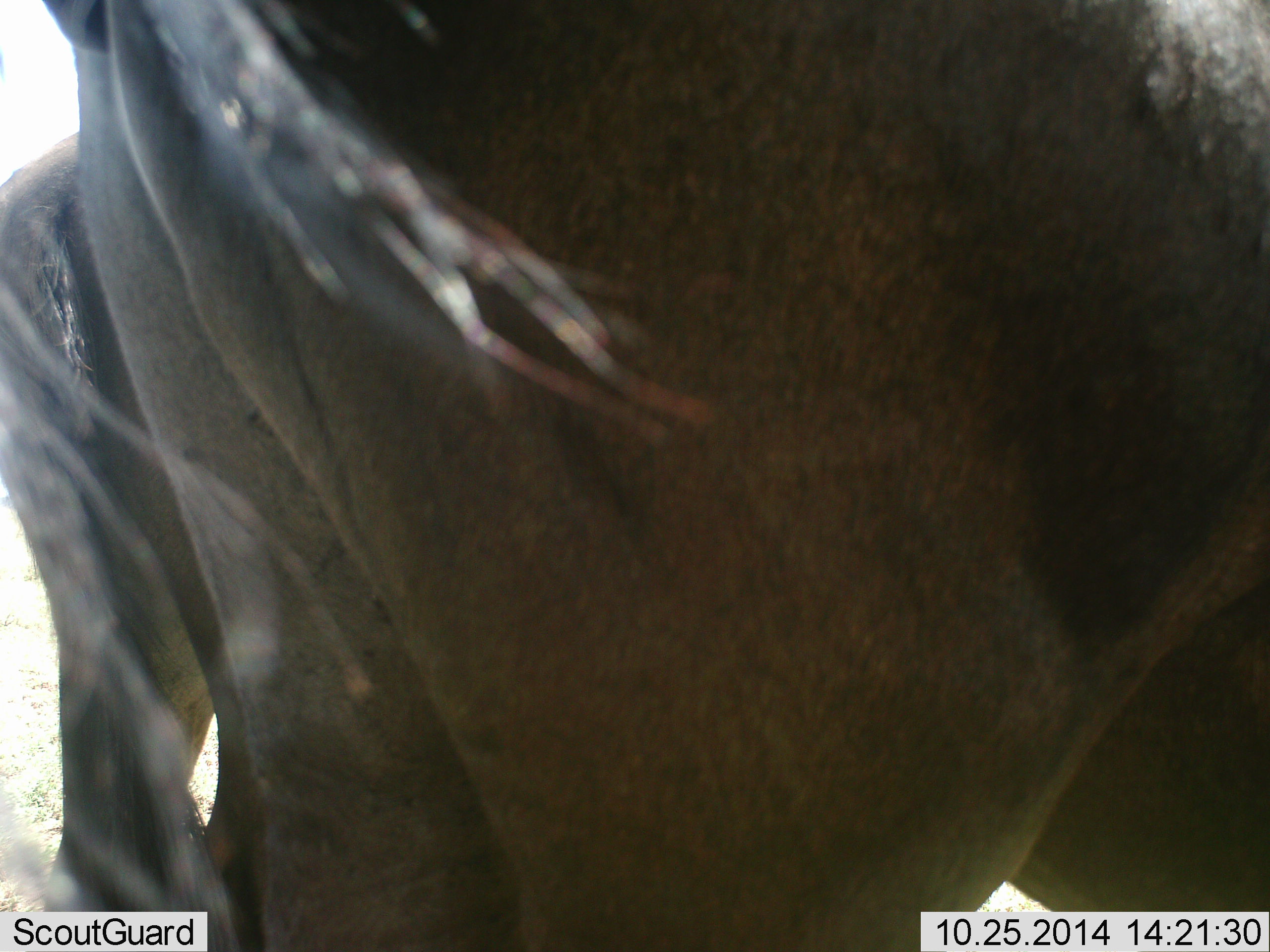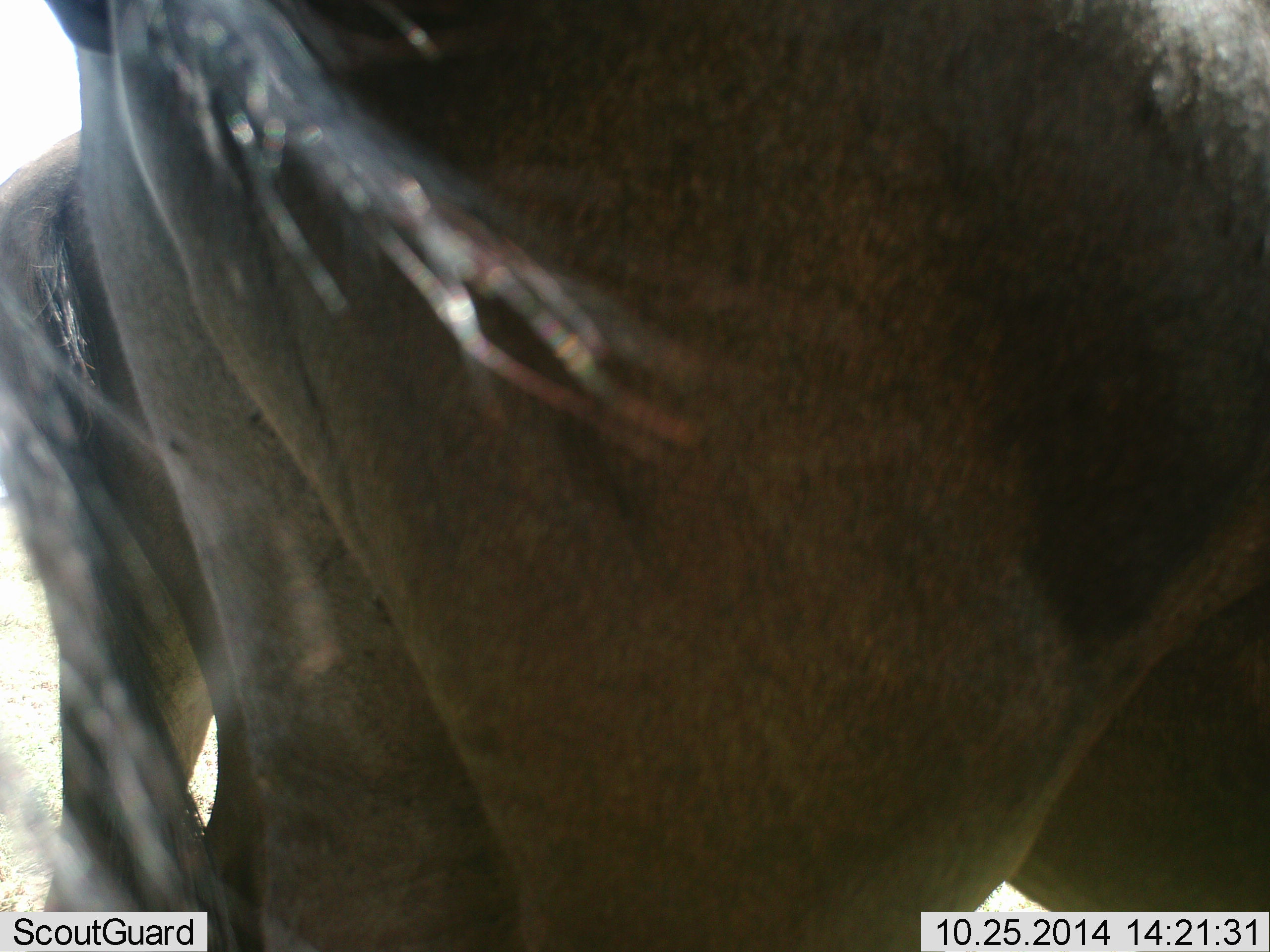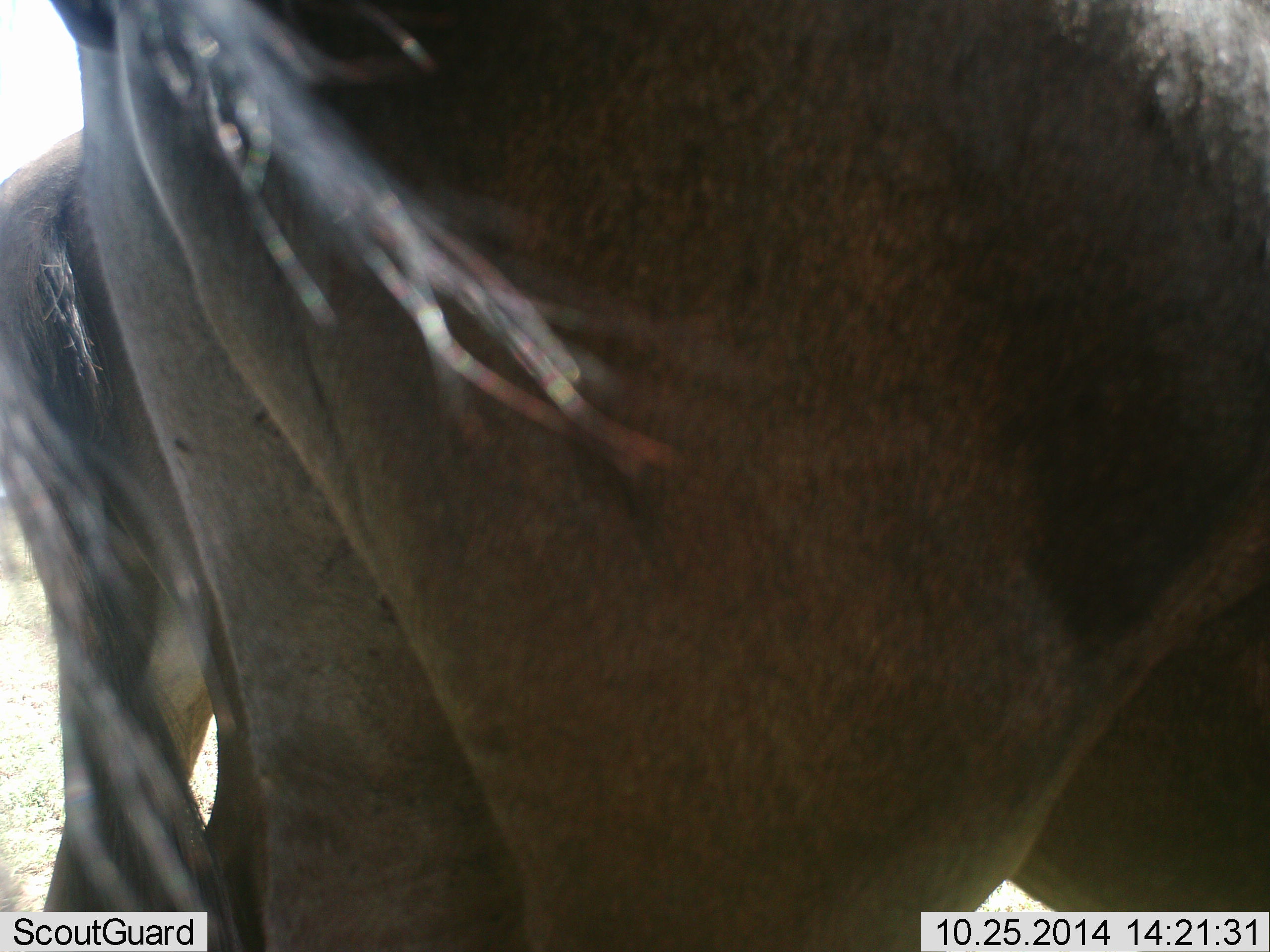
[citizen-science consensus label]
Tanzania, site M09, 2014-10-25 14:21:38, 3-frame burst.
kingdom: Animalia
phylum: Chordata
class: Mammalia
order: Artiodactyla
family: Bovidae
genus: Connochaetes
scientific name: Connochaetes taurinus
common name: blue wildebeest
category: wildebeest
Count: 2.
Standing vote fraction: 100%.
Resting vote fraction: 0%.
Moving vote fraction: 0%.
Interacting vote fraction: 0%.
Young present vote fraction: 0%.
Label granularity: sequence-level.